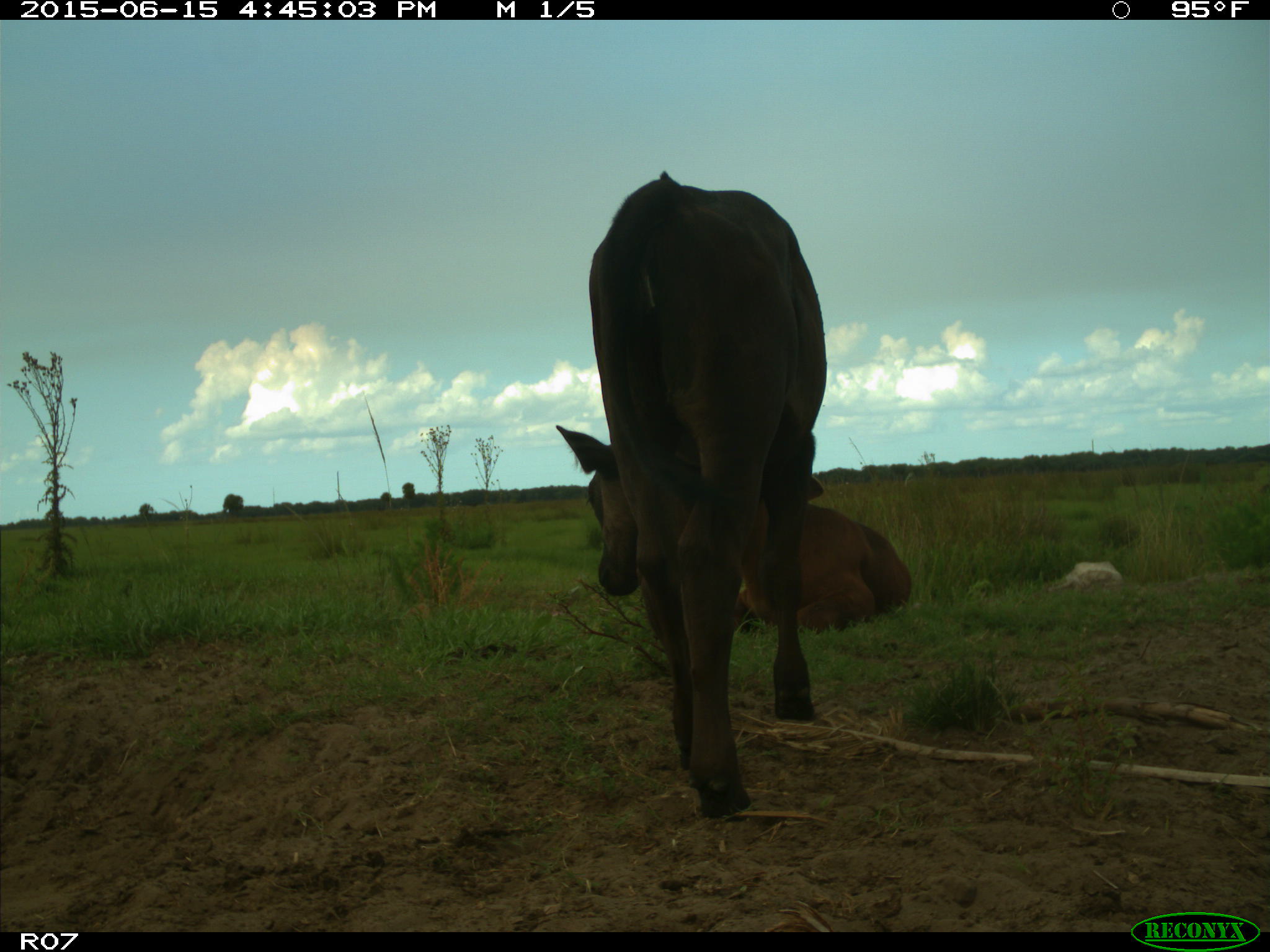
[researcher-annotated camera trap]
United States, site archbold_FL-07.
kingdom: Animalia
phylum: Chordata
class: Mammalia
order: Artiodactyla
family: Bovidae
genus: Bos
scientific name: Bos taurus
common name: domestic cow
Bos taurus (domestic cow).